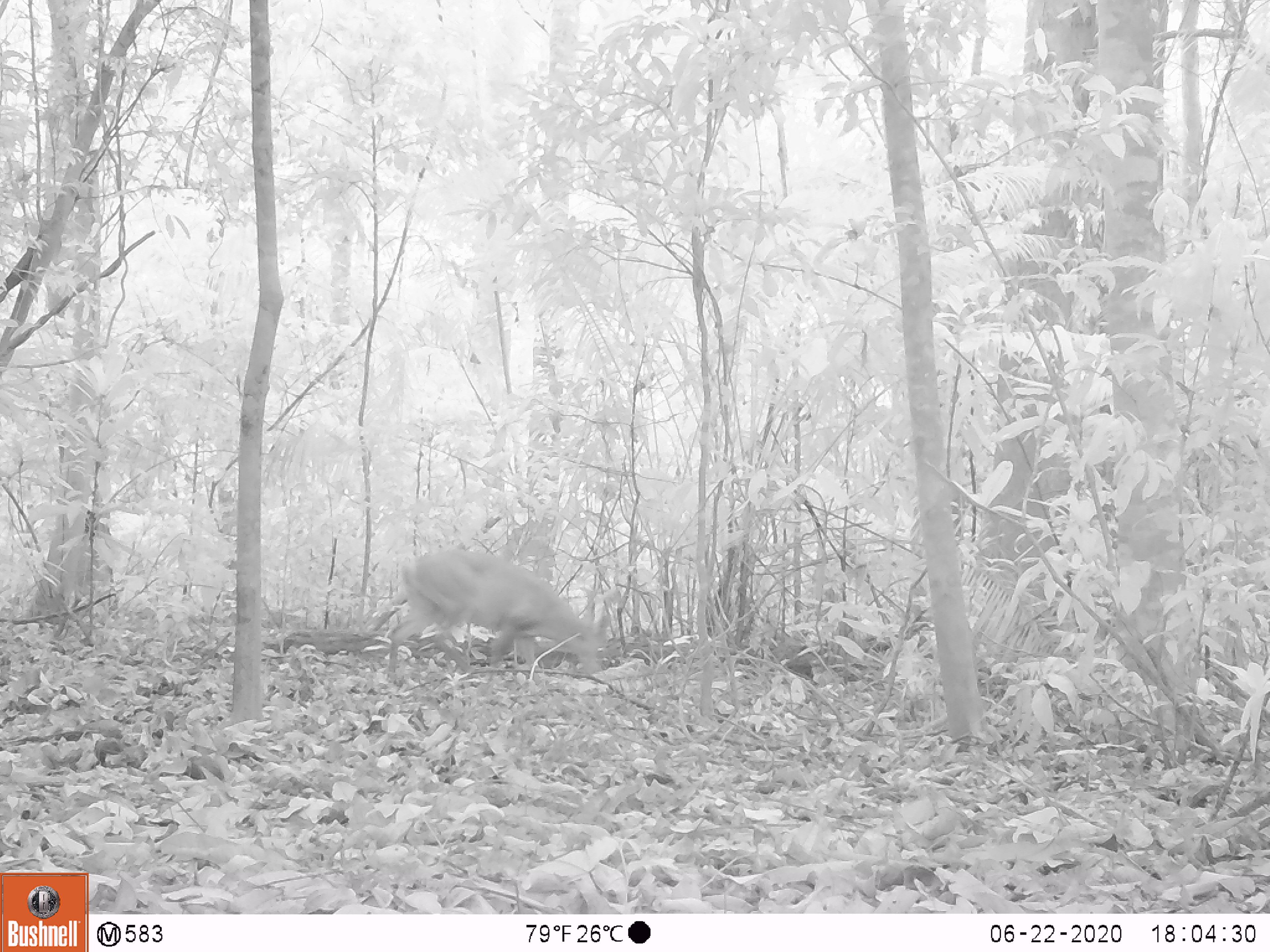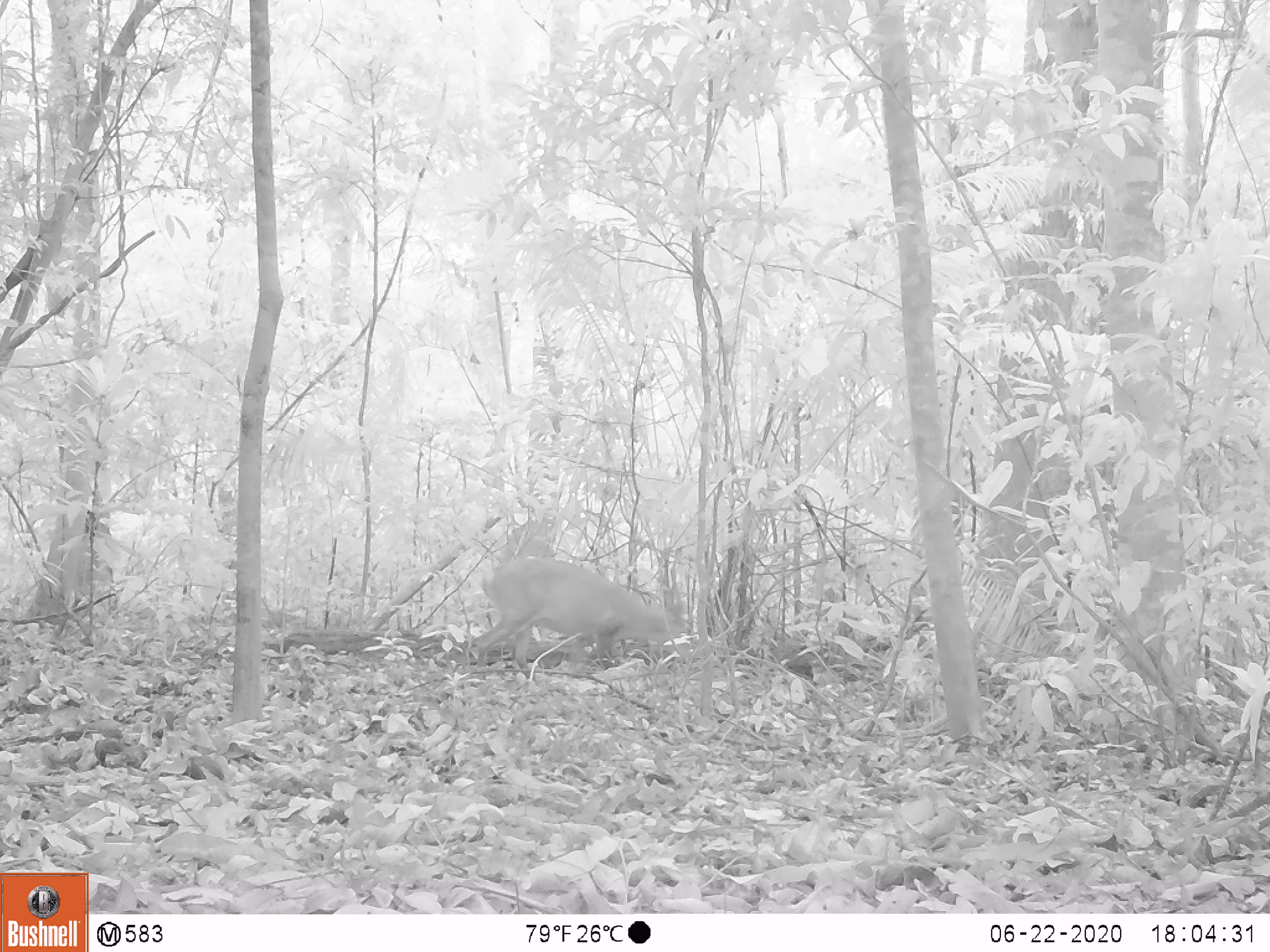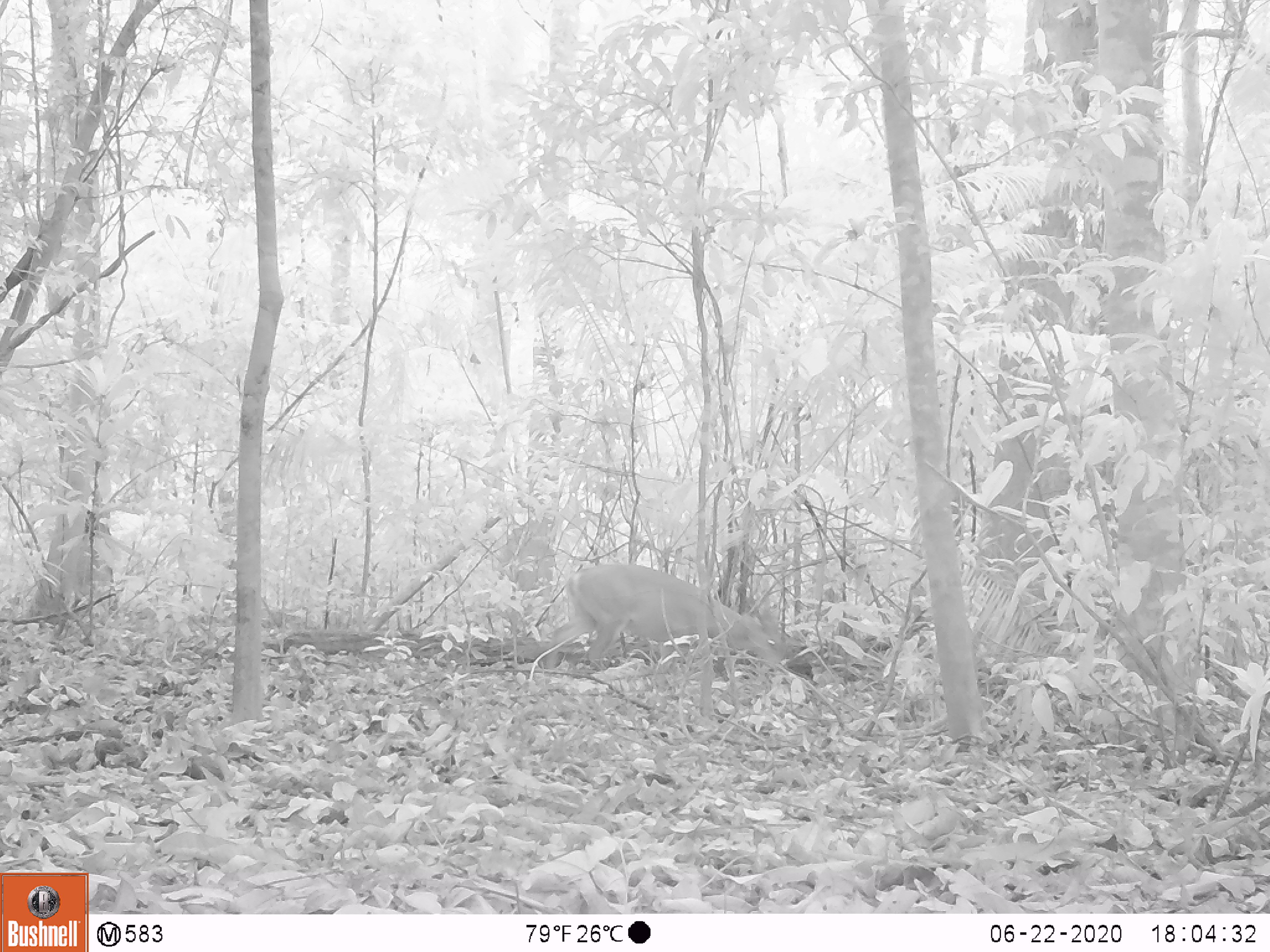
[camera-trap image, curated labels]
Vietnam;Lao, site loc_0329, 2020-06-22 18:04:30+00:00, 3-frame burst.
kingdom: Animalia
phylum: Chordata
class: Mammalia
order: Artiodactyla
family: Cervidae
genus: Muntiacus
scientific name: Muntiacus vuquangensis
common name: large-antlered muntjac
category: large antlered muntjac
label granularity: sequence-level